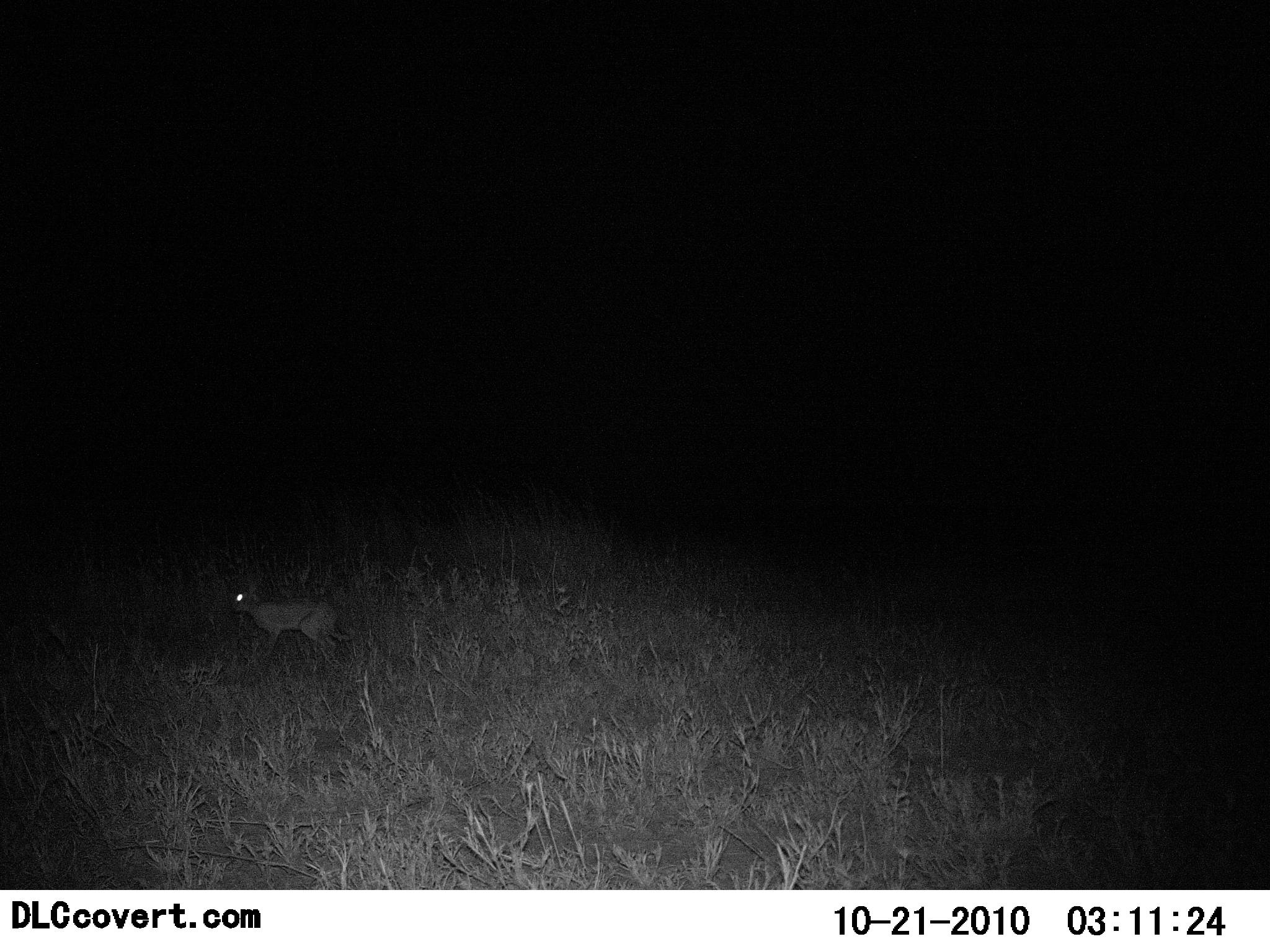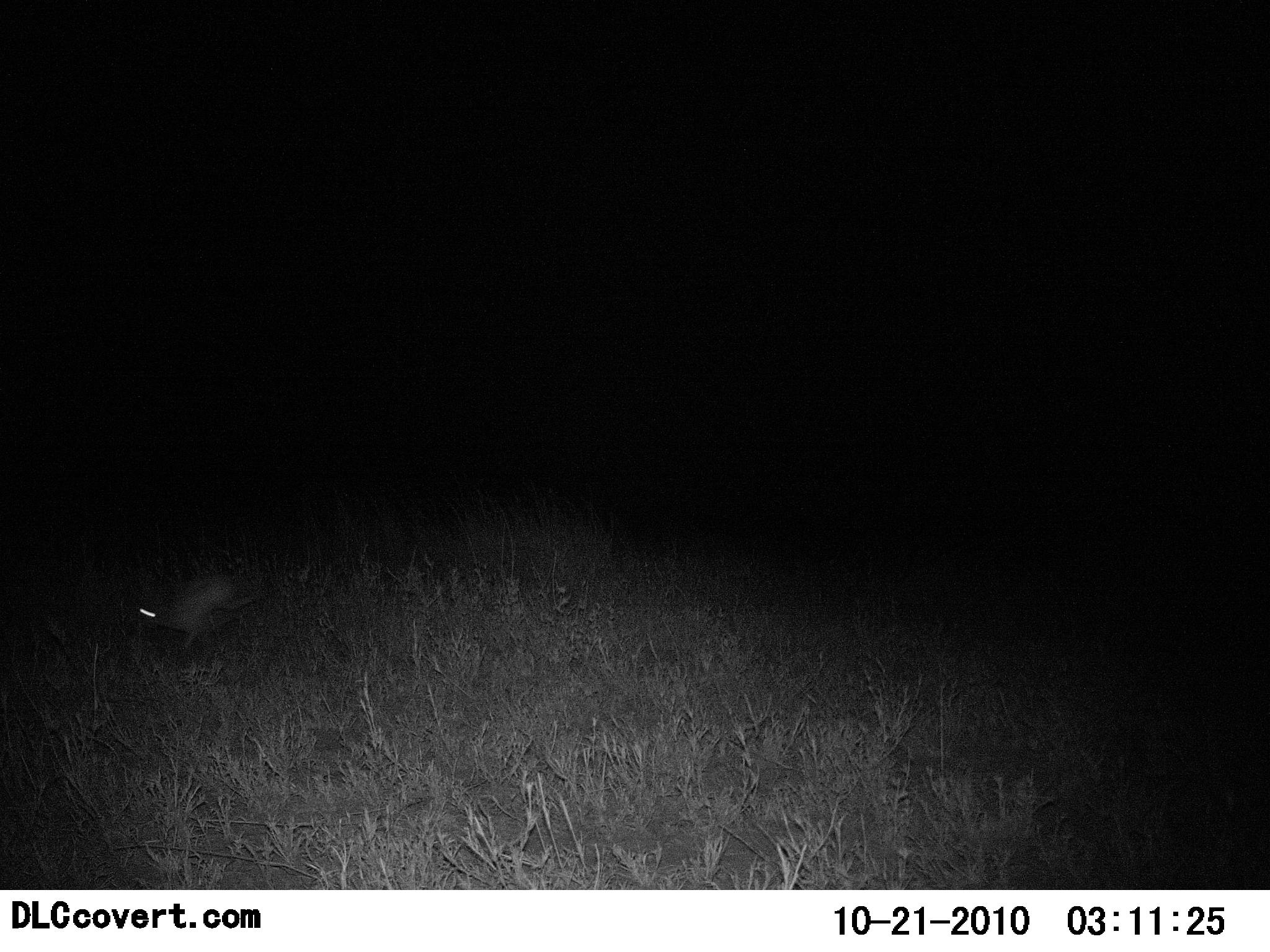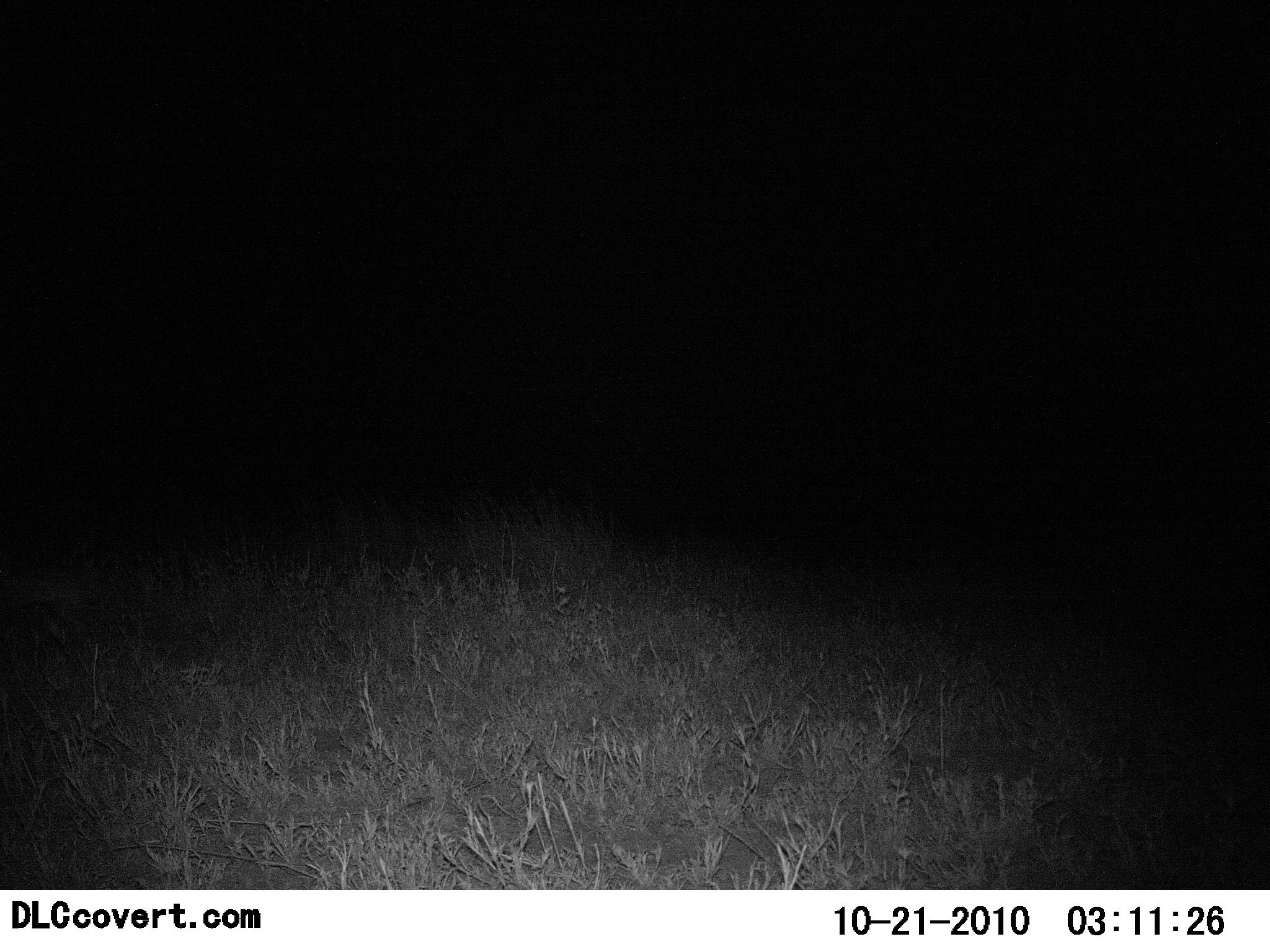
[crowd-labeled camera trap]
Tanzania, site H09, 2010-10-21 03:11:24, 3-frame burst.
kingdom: Animalia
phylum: Chordata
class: Mammalia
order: Lagomorpha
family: Leporidae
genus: Lepus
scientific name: Lepus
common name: hare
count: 1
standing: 0%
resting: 0%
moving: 100%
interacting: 0%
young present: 0%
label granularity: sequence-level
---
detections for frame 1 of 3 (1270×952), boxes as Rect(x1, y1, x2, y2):
animal: Rect(232, 591, 356, 664)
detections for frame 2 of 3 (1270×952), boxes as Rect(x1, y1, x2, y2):
animal: Rect(137, 573, 261, 653)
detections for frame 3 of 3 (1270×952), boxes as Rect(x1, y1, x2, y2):
animal: Rect(0, 575, 108, 655)